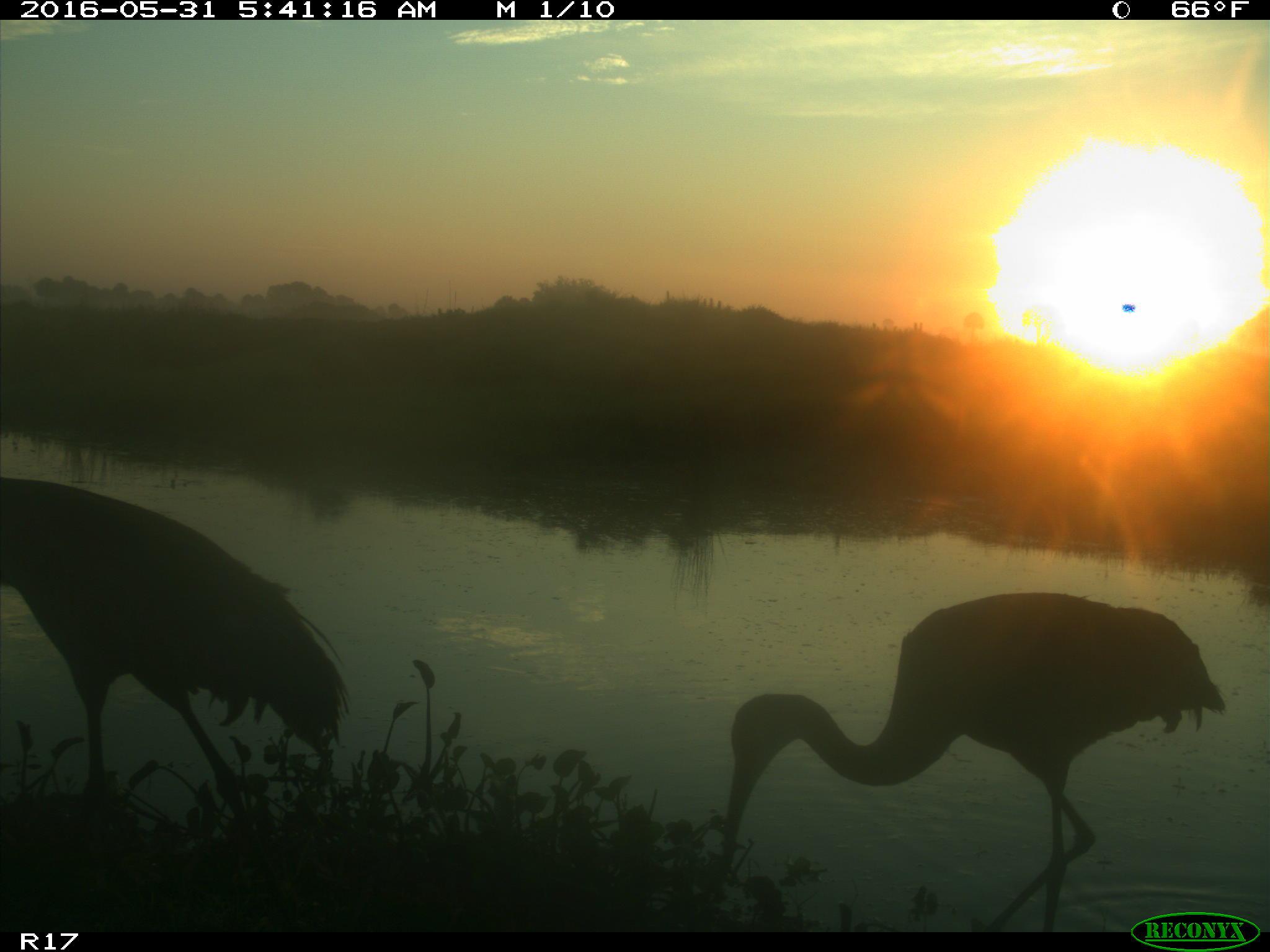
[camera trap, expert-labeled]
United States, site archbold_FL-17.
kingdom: Animalia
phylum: Chordata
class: Aves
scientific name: Aves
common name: birds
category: unidentified bird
Unidentified bird (birds) (Aves).